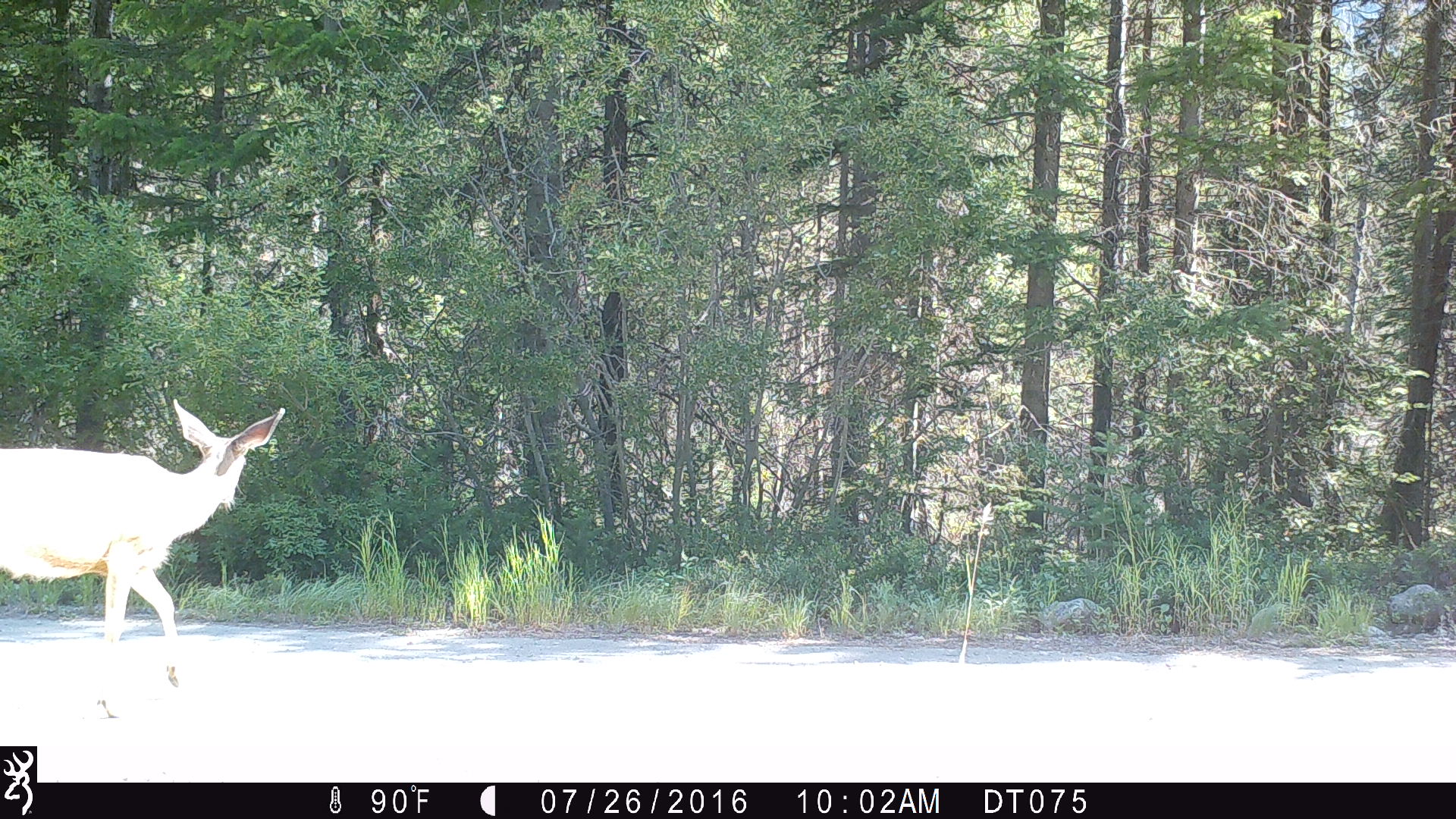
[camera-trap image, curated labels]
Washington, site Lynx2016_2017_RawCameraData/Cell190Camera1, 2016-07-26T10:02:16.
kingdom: Animalia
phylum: Chordata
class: Mammalia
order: Artiodactyla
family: Cervidae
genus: Odocoileus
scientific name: Odocoileus hemionus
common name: mule deer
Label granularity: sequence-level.